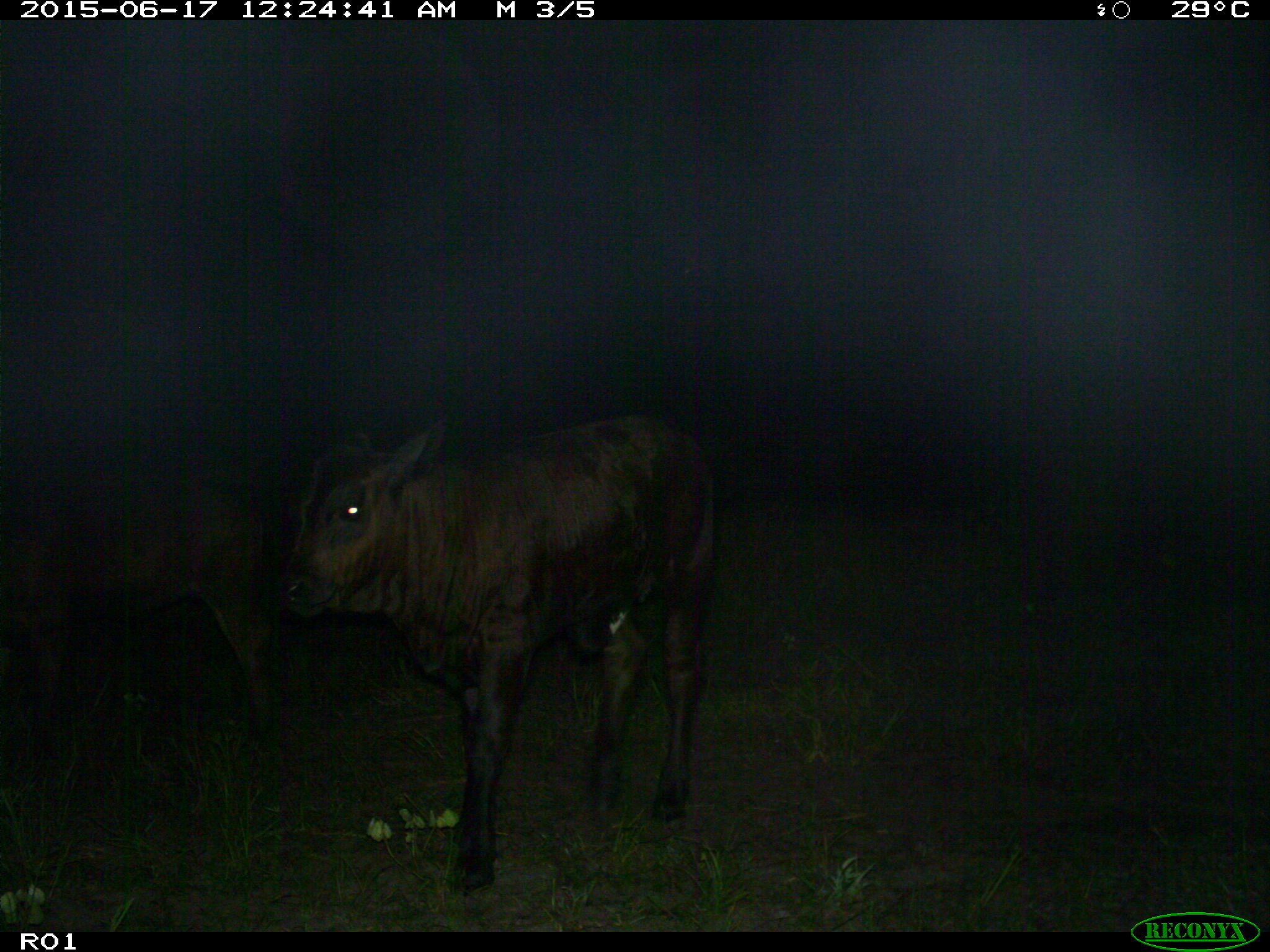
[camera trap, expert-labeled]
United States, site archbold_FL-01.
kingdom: Animalia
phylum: Chordata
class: Mammalia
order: Artiodactyla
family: Bovidae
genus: Bos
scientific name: Bos taurus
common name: domestic cow